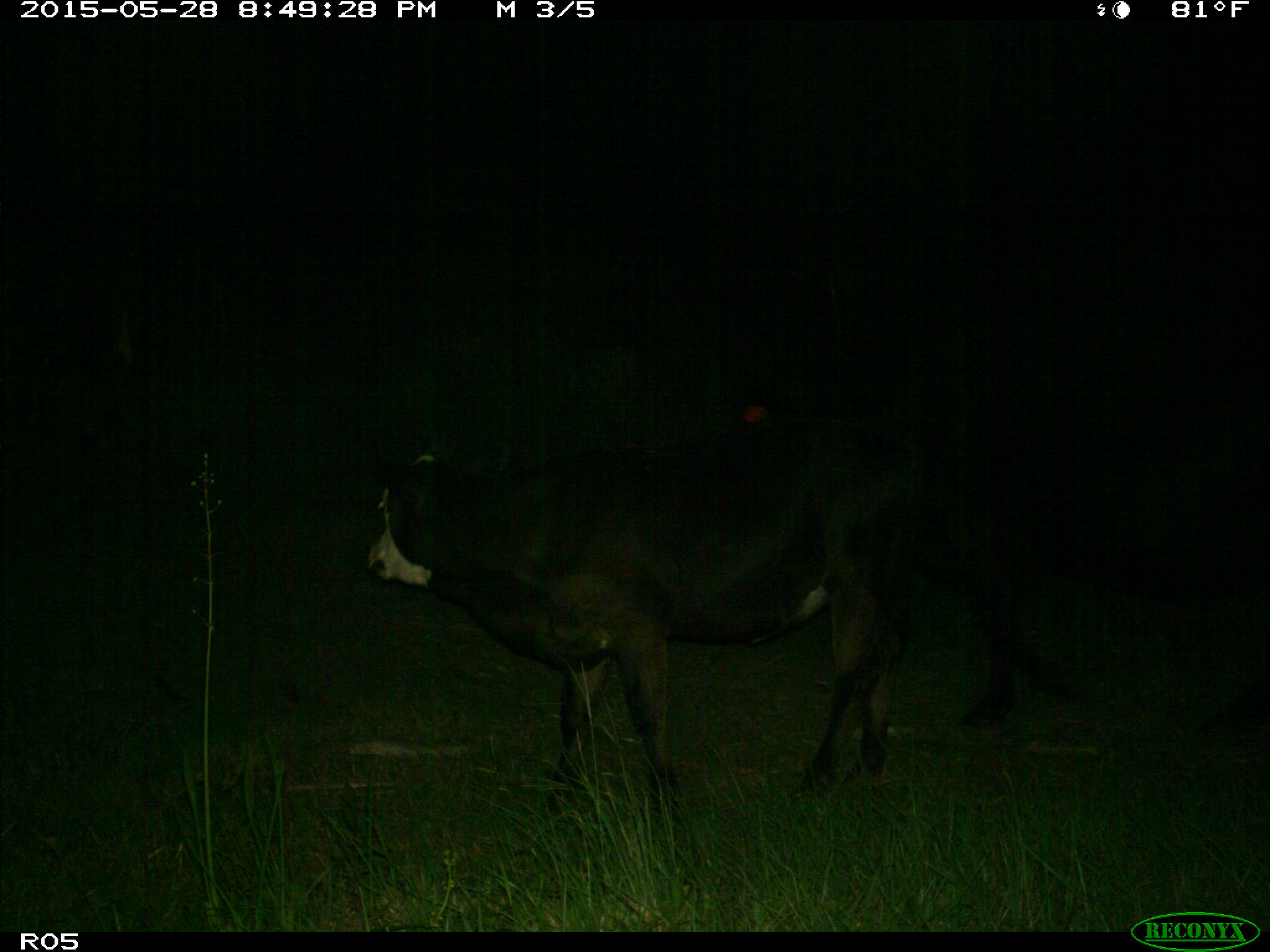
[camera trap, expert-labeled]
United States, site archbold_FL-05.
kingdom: Animalia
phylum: Chordata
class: Mammalia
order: Artiodactyla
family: Bovidae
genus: Bos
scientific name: Bos taurus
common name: domestic cow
Bos taurus (domestic cow).